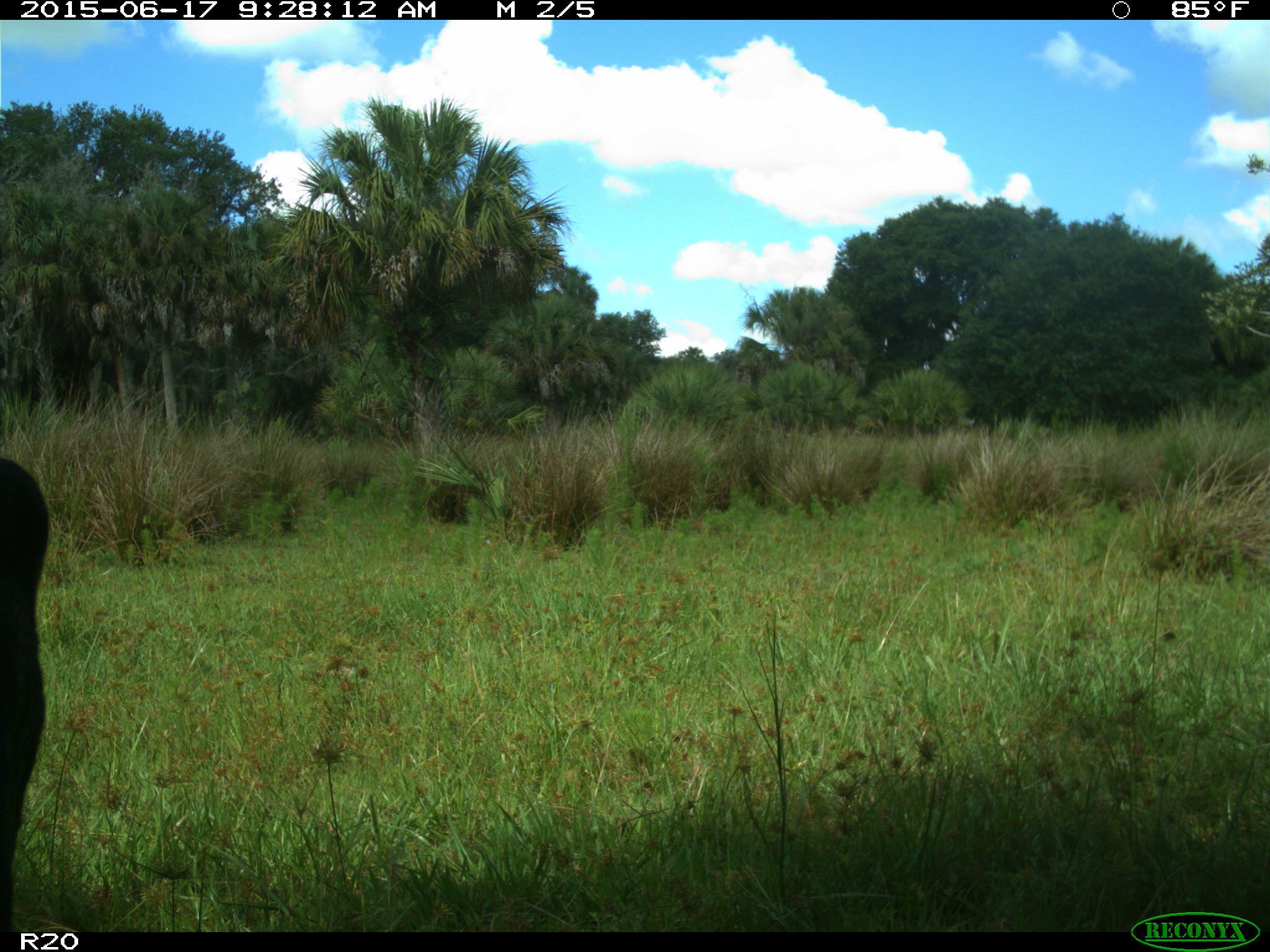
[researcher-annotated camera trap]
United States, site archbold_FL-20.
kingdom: Animalia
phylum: Chordata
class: Mammalia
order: Artiodactyla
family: Bovidae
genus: Bos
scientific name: Bos taurus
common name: domestic cow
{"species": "Bos taurus (domestic cow)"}